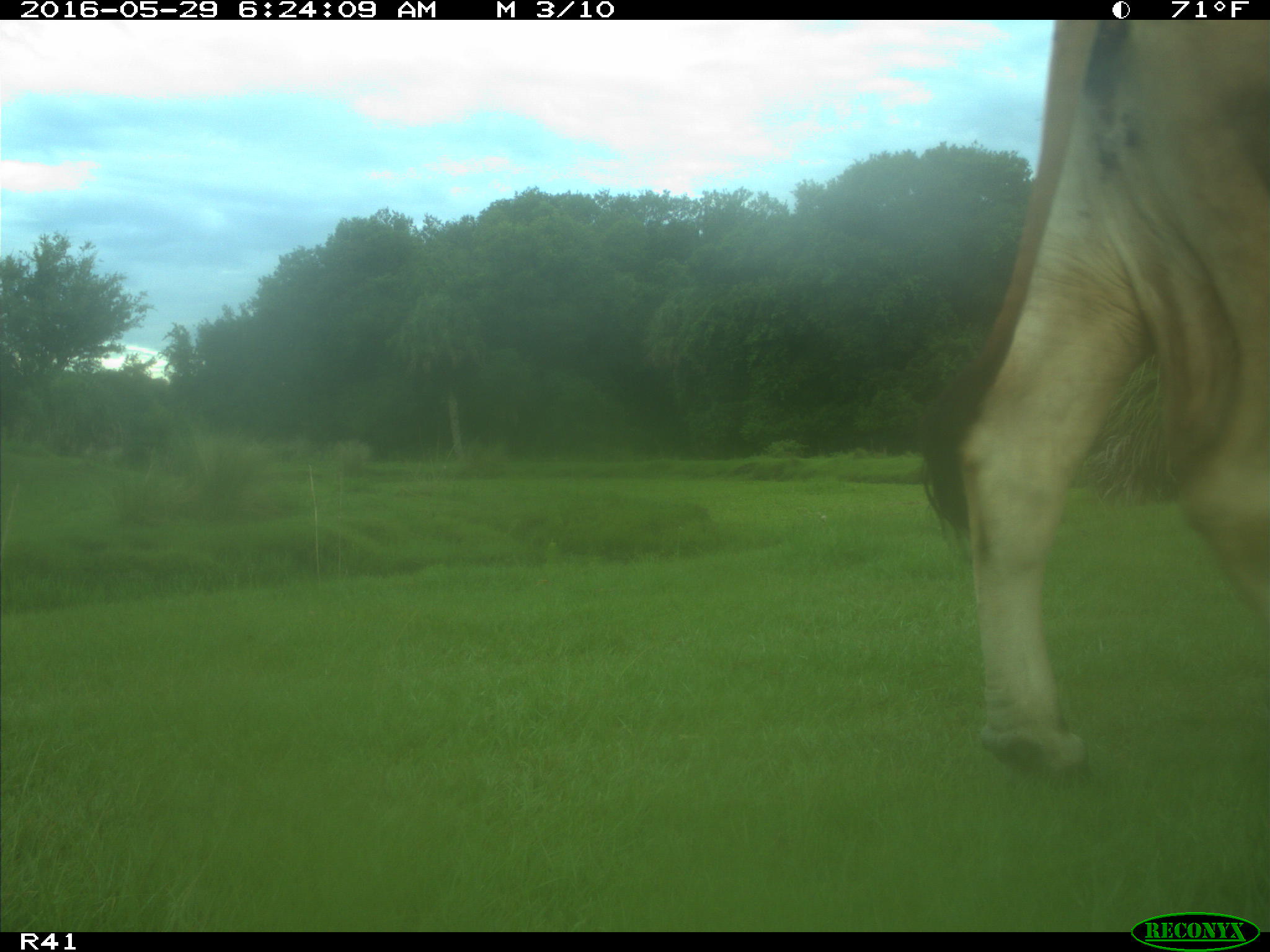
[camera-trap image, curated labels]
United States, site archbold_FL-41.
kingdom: Animalia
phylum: Chordata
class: Mammalia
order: Artiodactyla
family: Bovidae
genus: Bos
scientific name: Bos taurus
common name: domestic cow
Bos taurus (domestic cow).